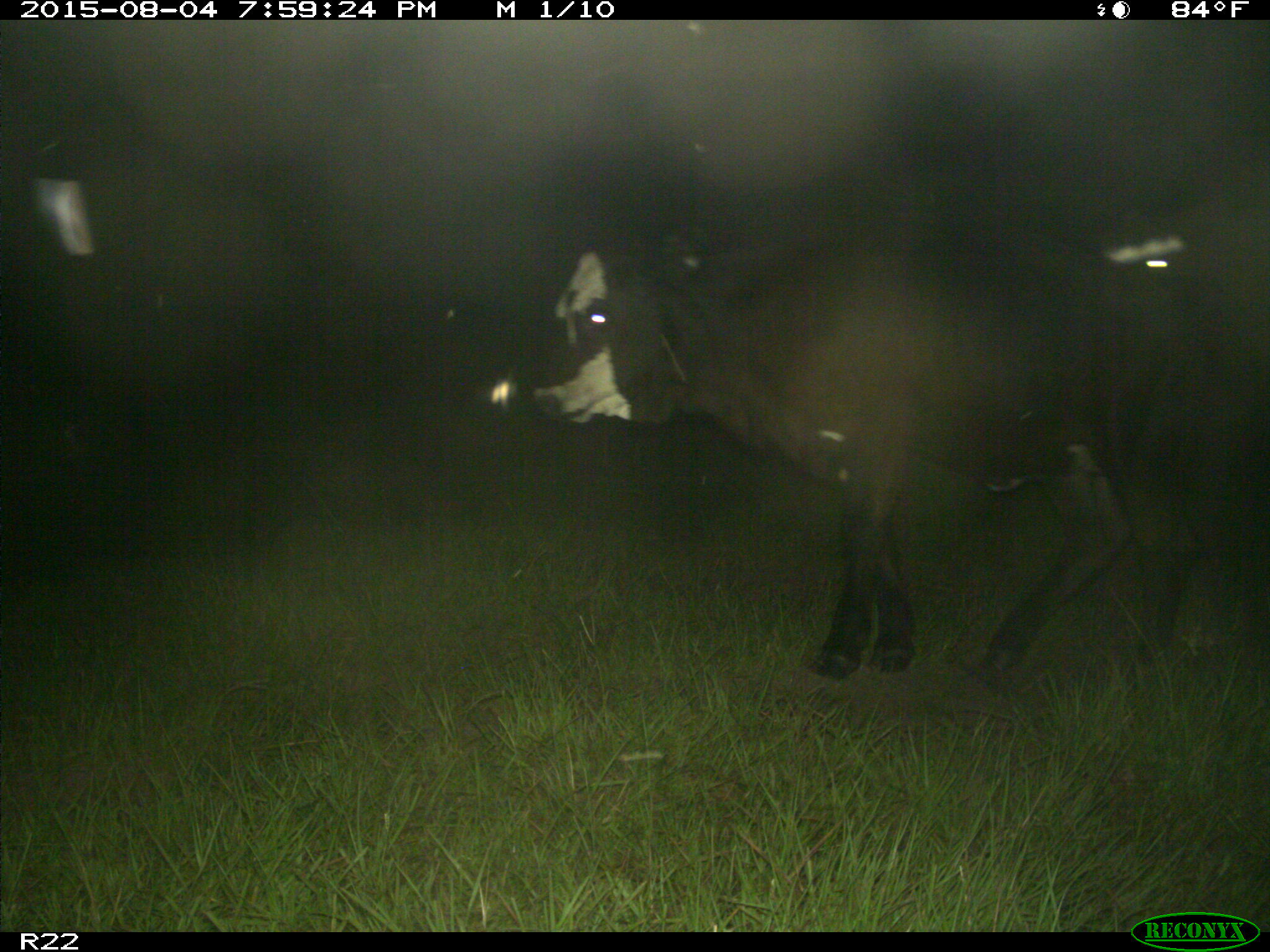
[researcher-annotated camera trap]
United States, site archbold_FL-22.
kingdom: Animalia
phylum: Chordata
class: Mammalia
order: Artiodactyla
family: Bovidae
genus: Bos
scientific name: Bos taurus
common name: domestic cow